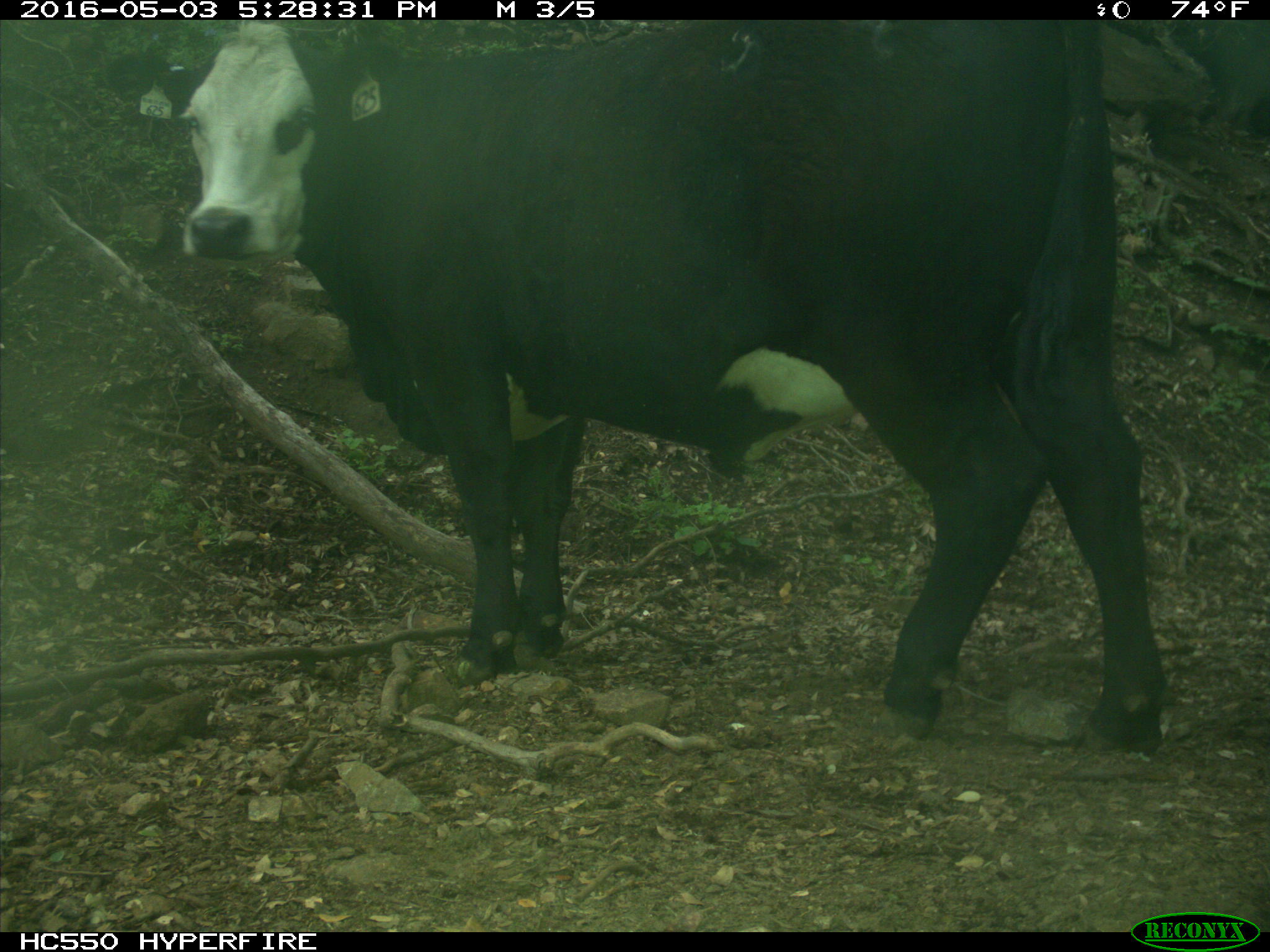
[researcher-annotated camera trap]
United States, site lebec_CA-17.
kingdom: Animalia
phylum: Chordata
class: Mammalia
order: Artiodactyla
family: Bovidae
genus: Bos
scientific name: Bos taurus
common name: domestic cow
Bos taurus (domestic cow).